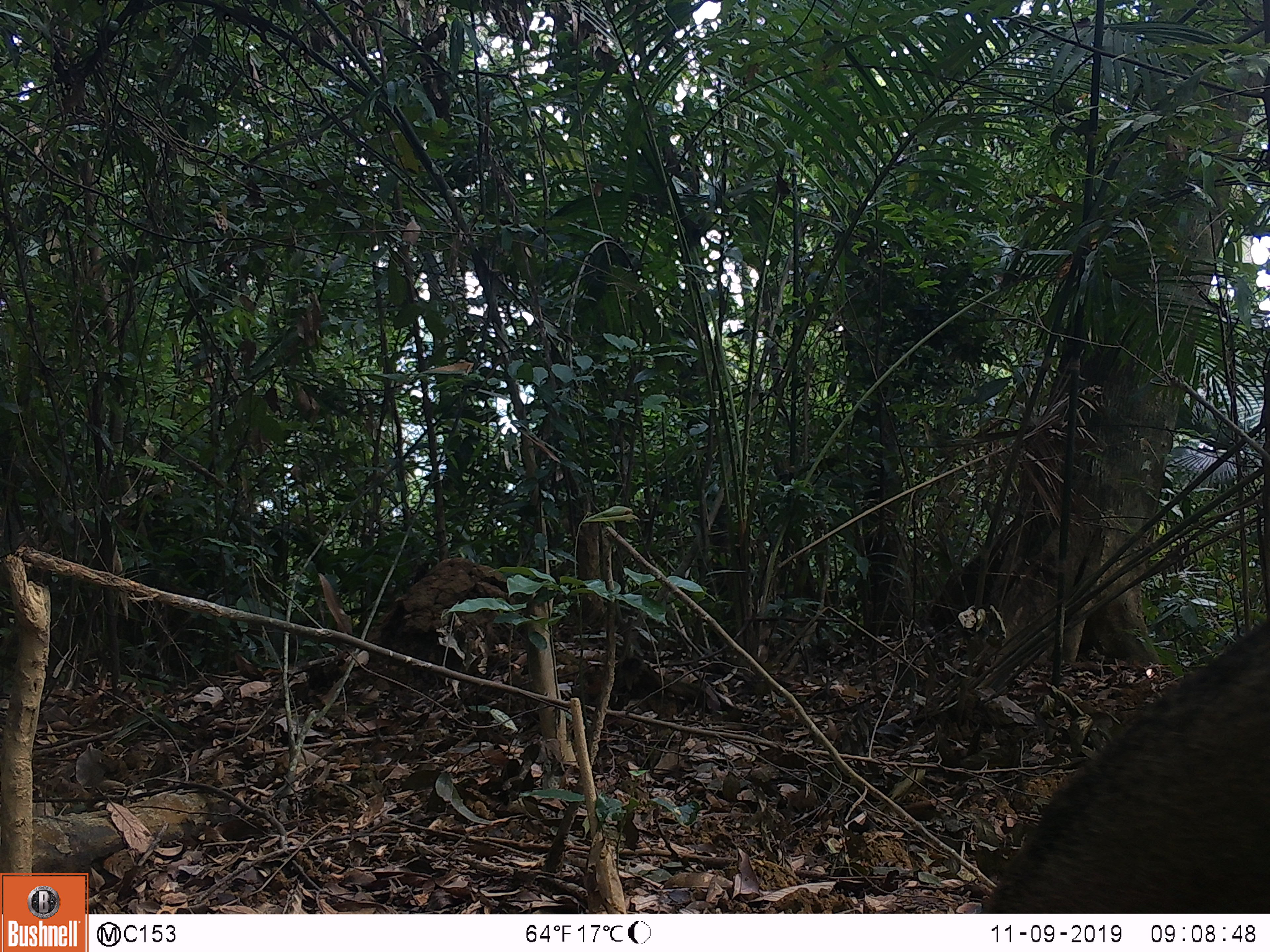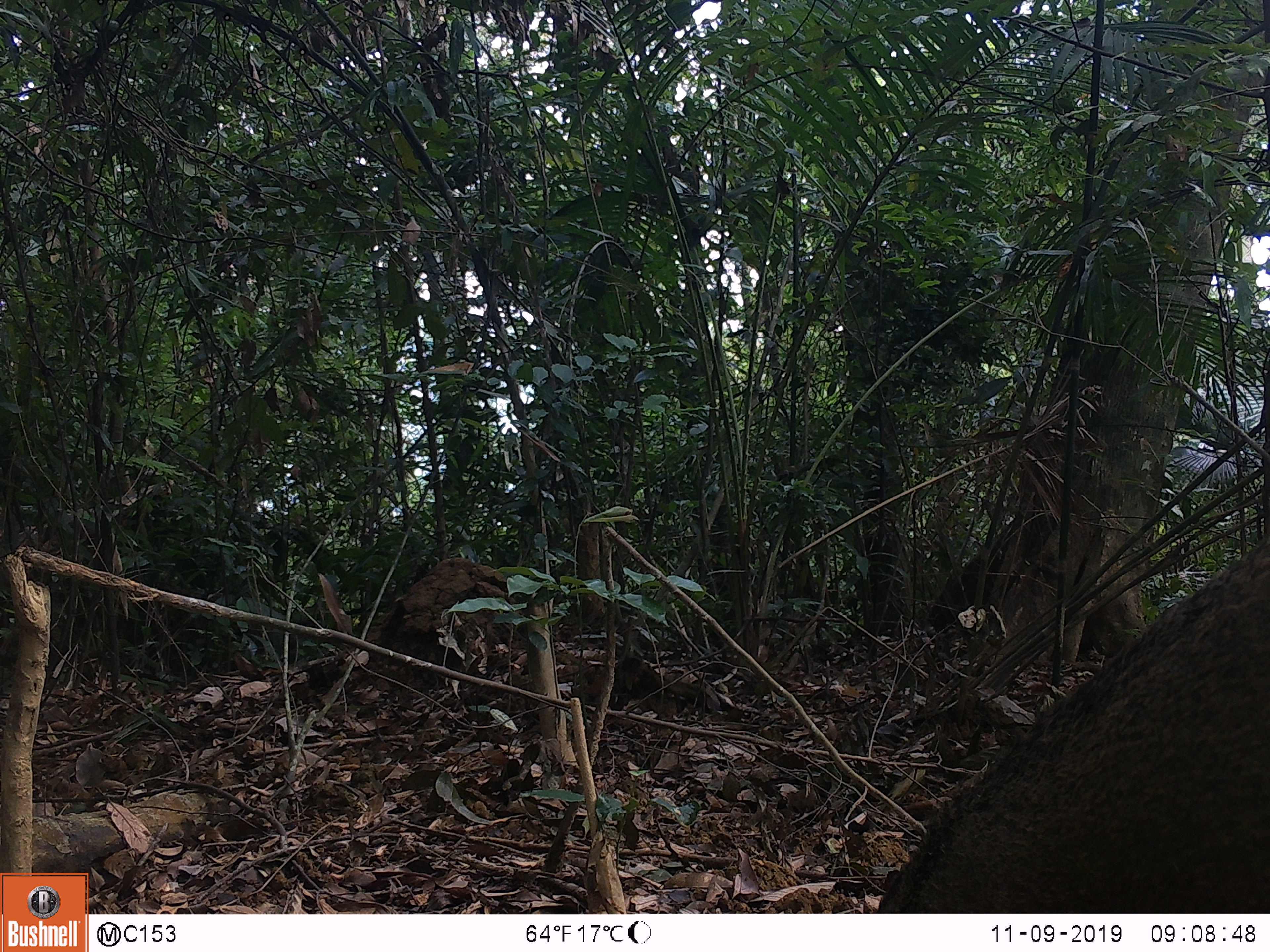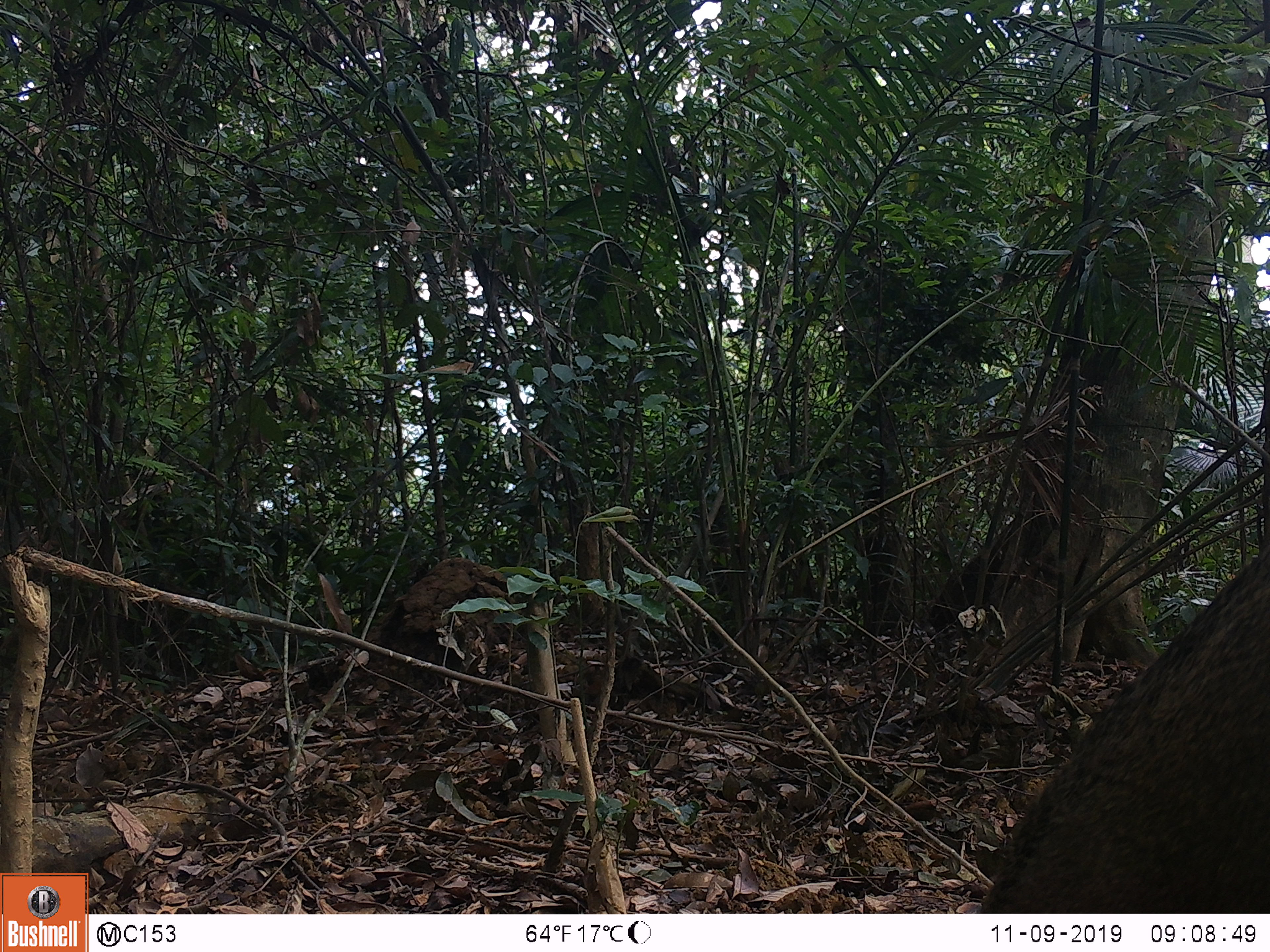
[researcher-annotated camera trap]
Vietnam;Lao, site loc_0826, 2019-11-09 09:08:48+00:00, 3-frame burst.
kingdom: Animalia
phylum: Chordata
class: Mammalia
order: Artiodactyla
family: Suidae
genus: Sus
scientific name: Sus scrofa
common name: eurasian wild pig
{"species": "eurasian wild pig (Sus scrofa)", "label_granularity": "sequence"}